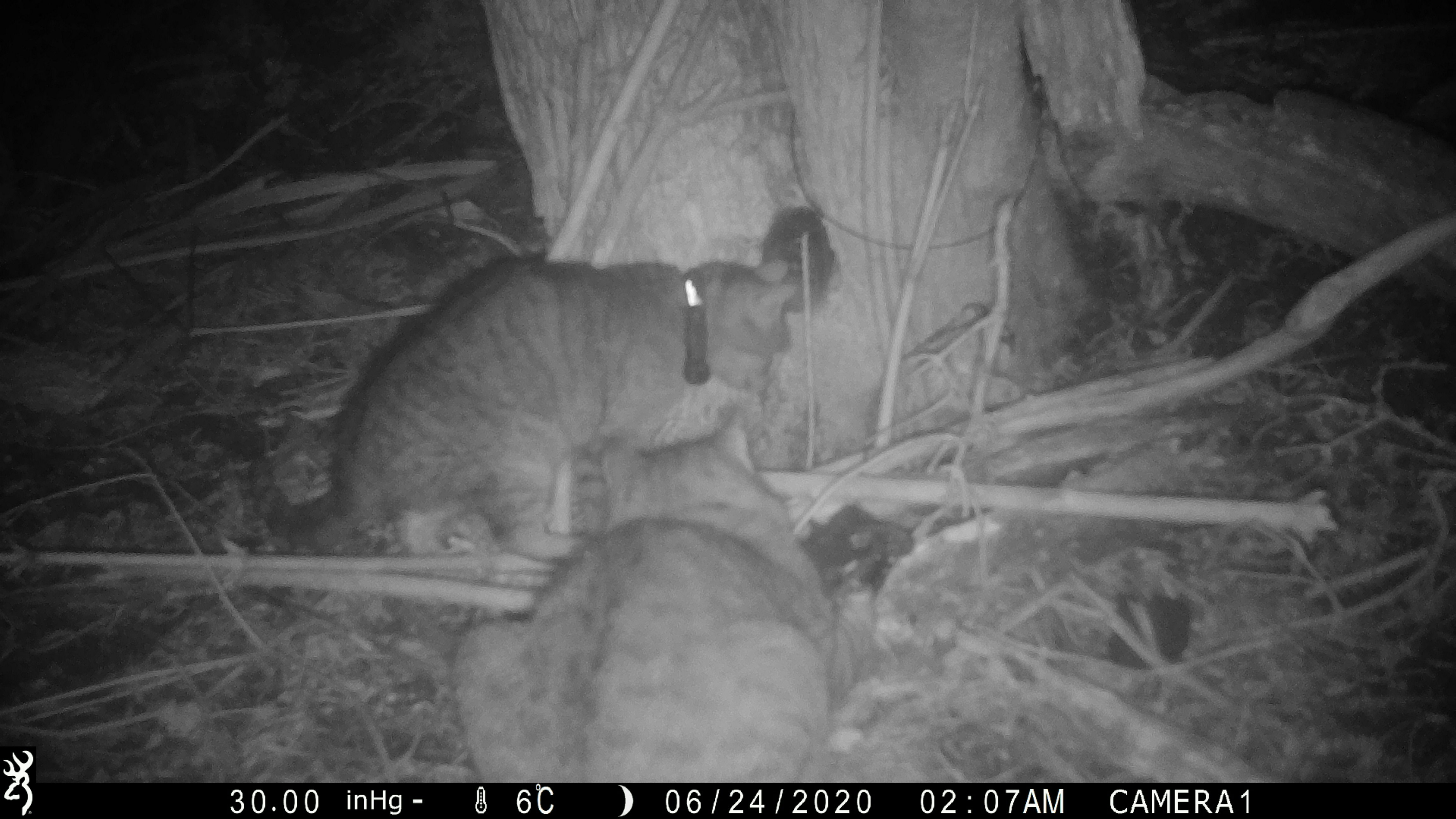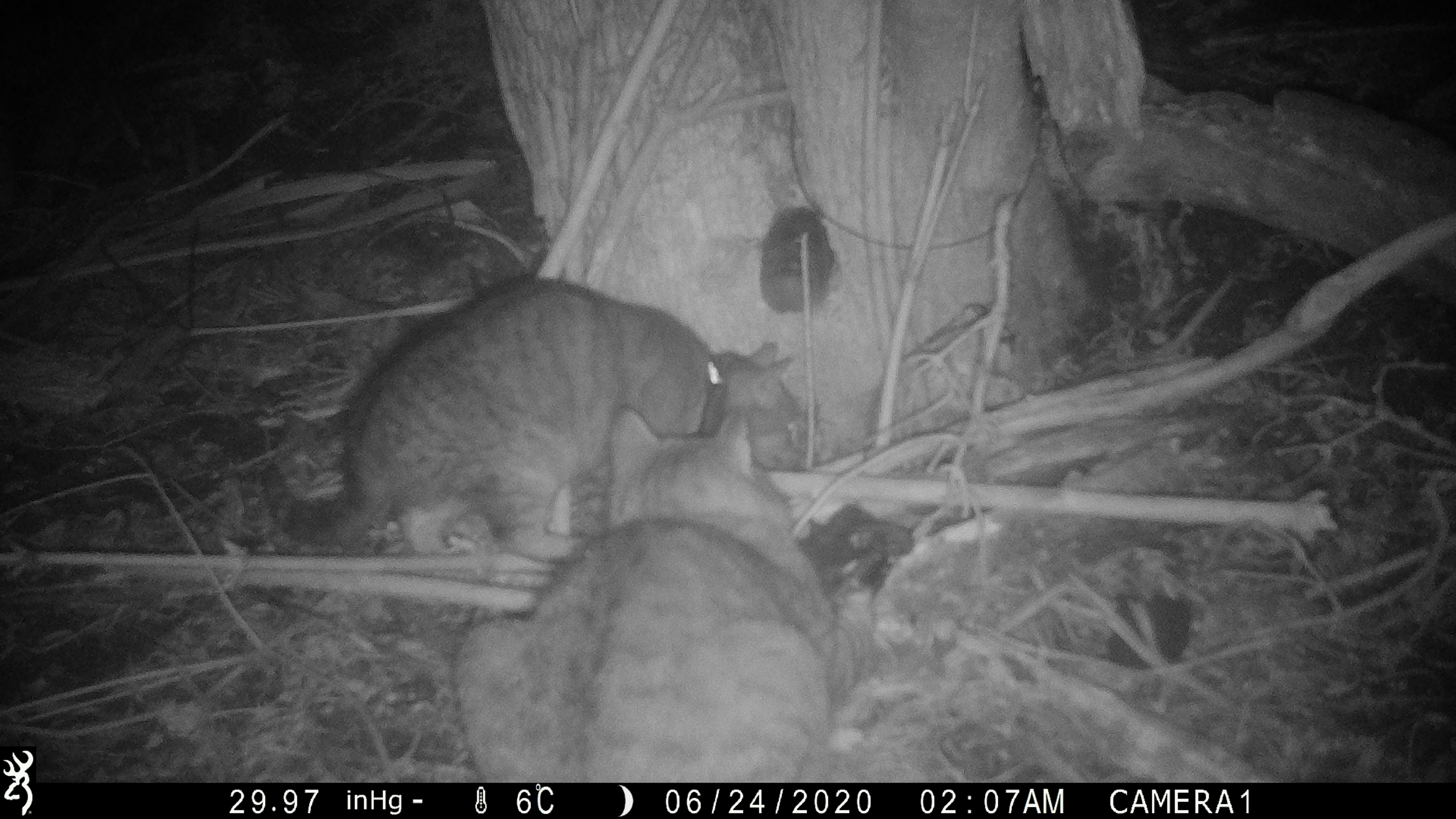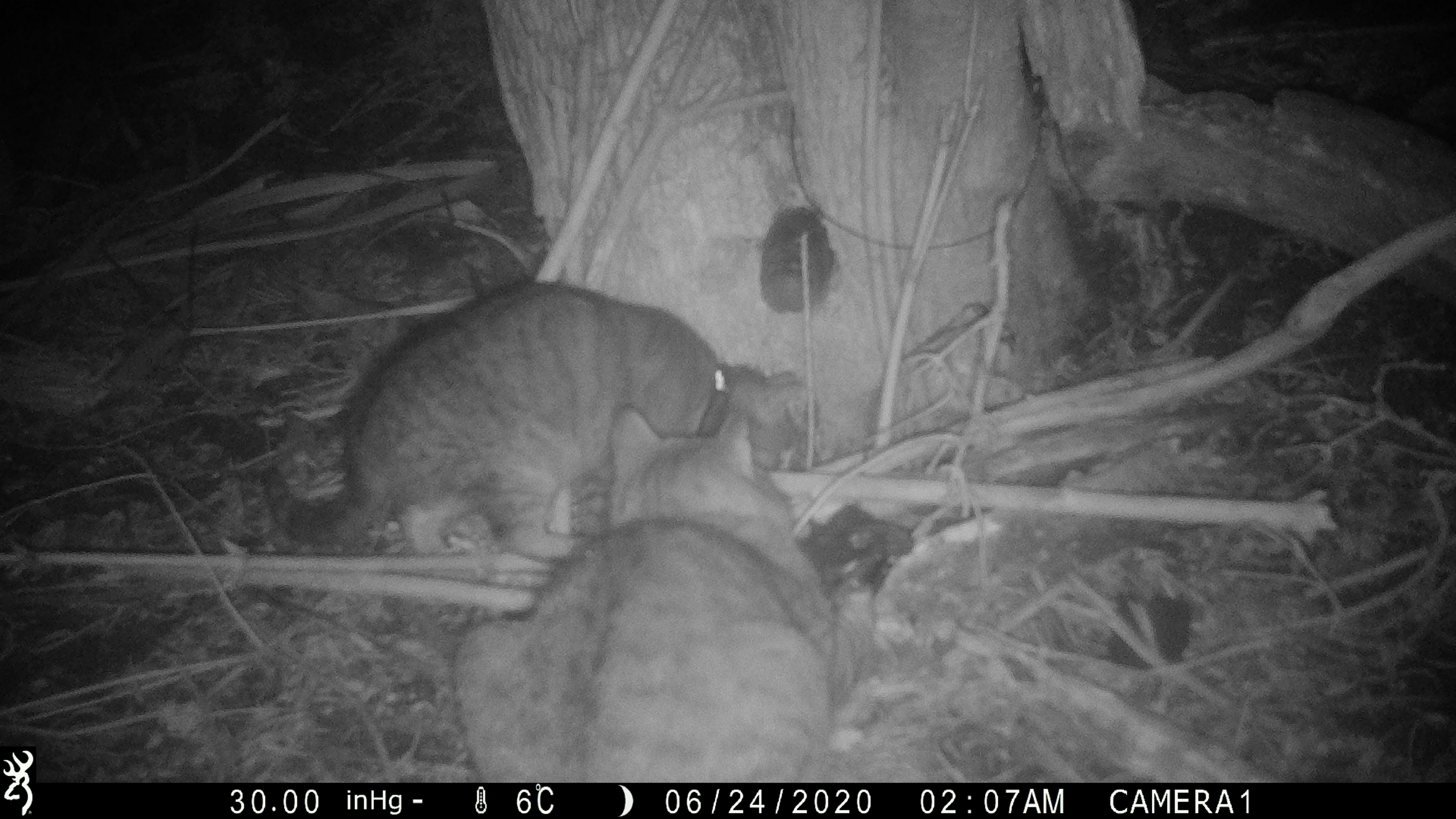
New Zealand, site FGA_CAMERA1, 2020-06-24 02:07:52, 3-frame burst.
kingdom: Animalia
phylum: Chordata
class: Mammalia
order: Carnivora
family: Felidae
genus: Felis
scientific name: Felis catus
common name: domestic cat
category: cat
Cat (domestic cat) (Felis catus).